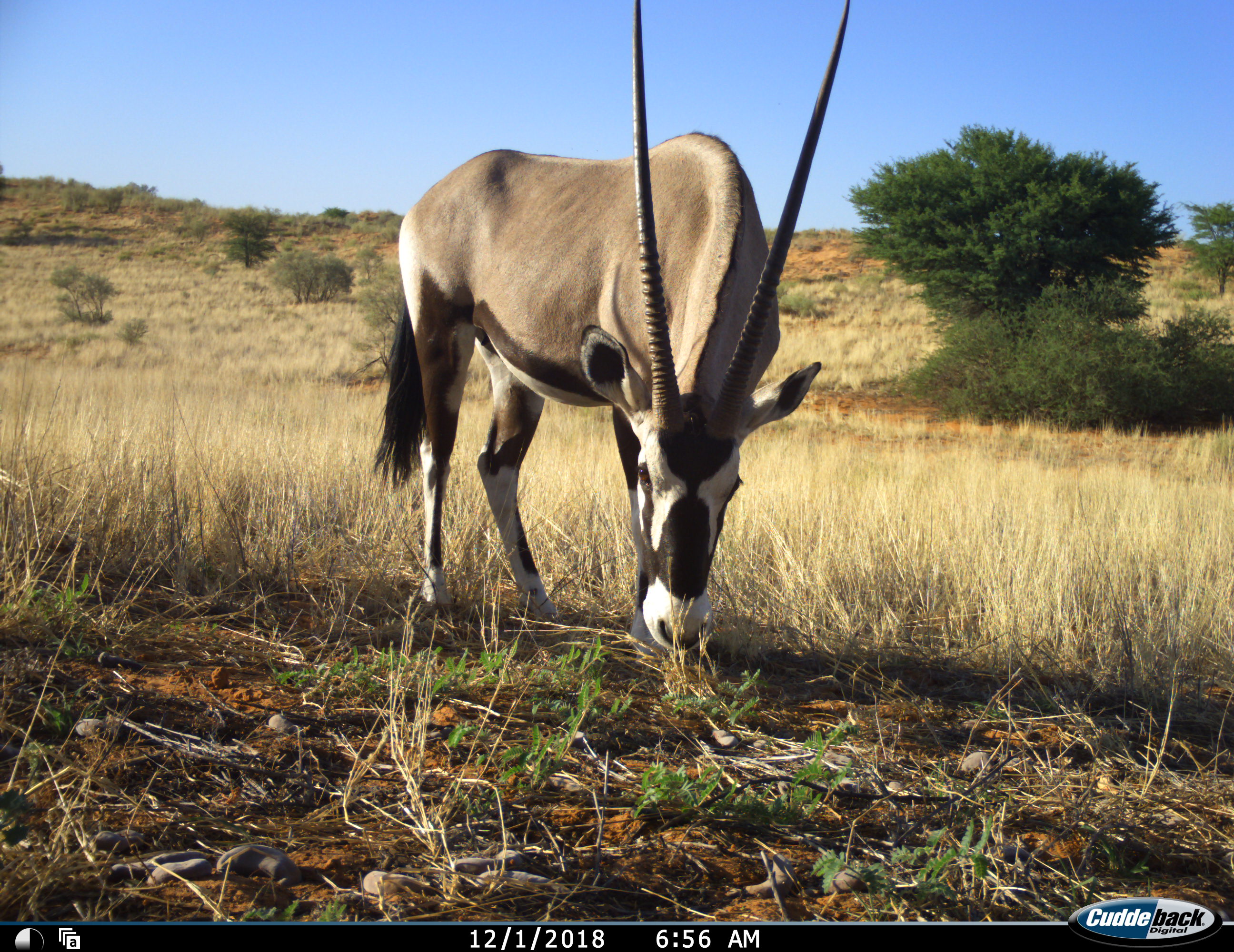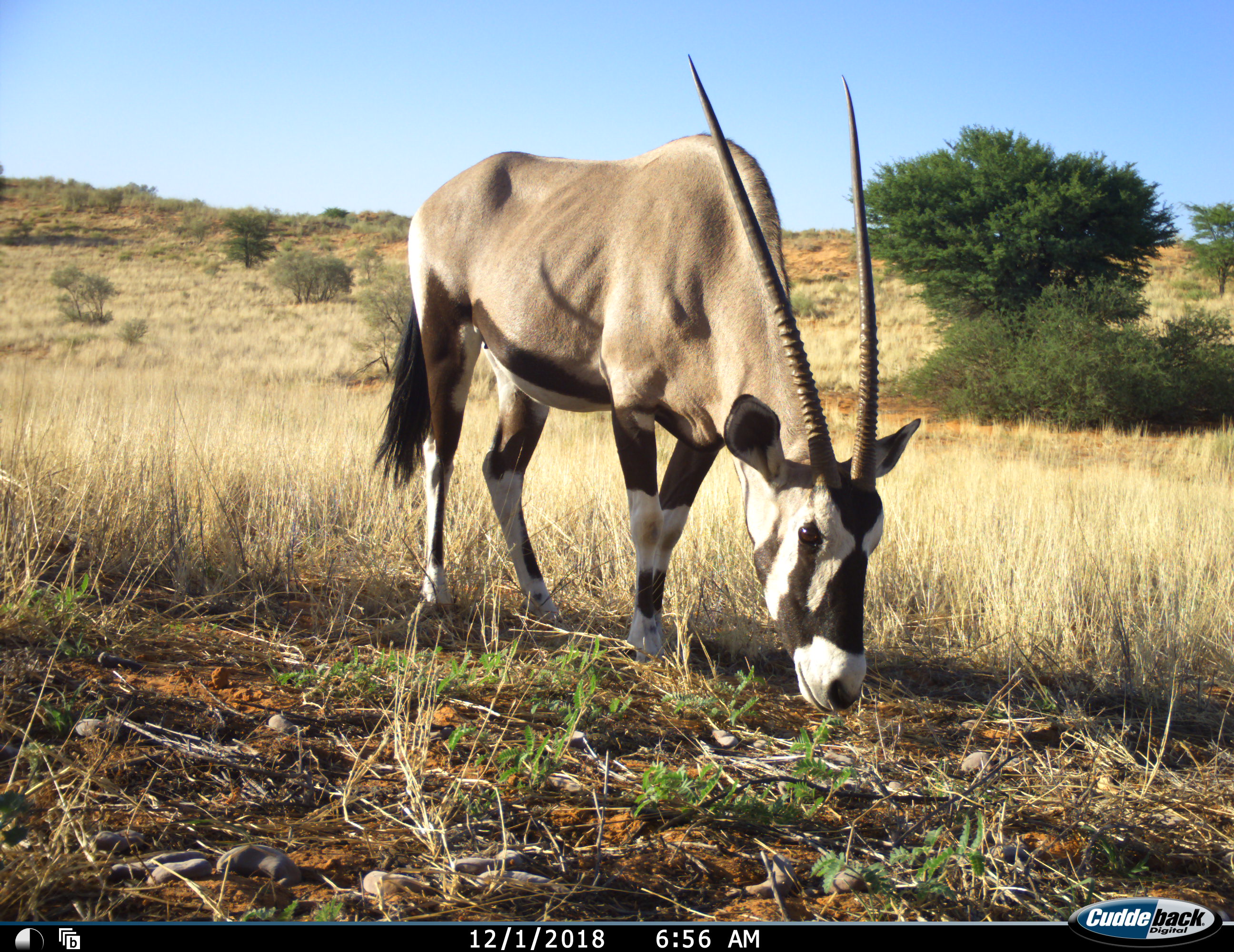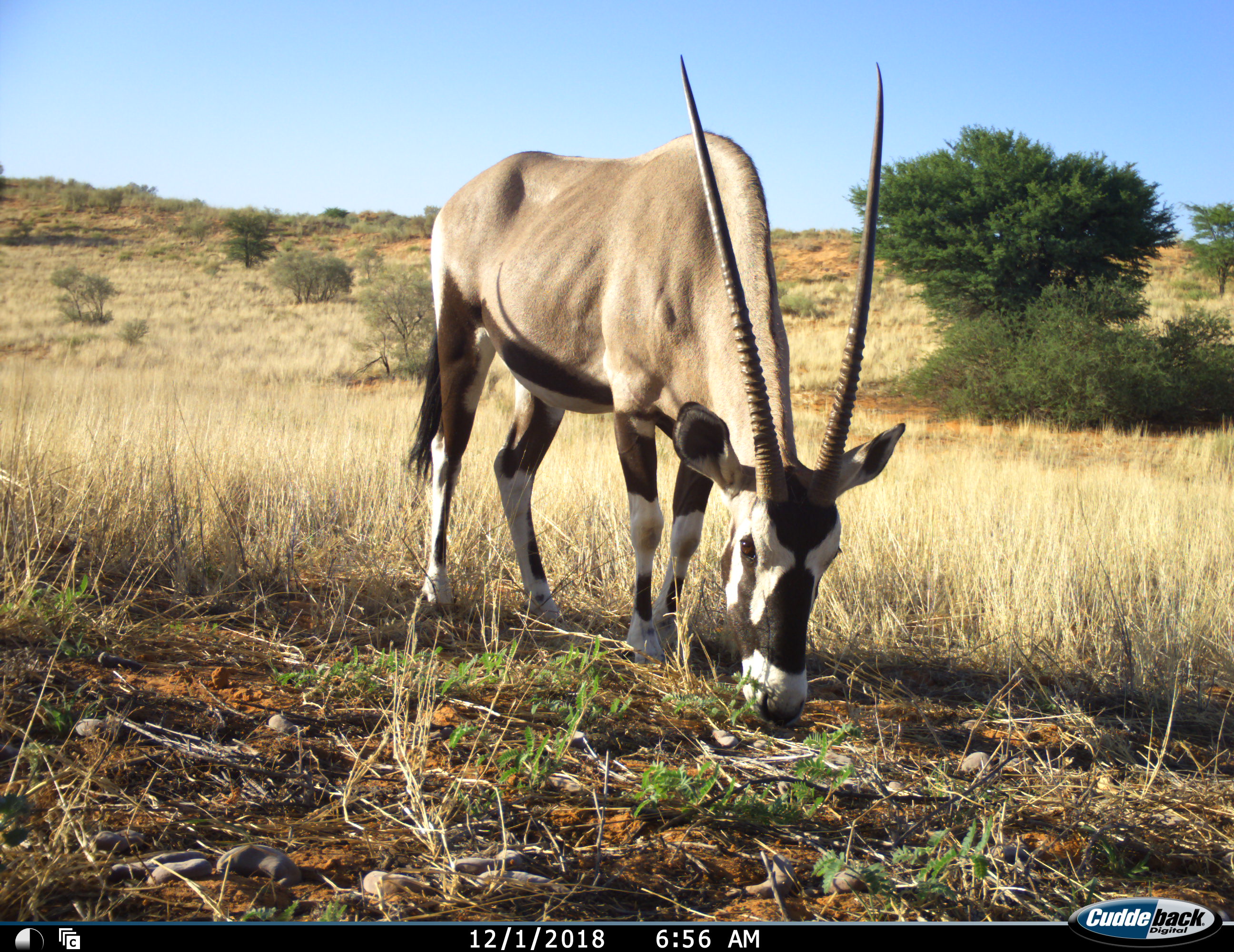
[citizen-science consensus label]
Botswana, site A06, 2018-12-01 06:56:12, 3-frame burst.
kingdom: Animalia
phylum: Chordata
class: Mammalia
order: Artiodactyla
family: Bovidae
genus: Oryx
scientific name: Oryx gazella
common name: gemsbok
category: gemsbokoryx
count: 1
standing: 50%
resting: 0%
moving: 10%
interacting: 0%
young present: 0%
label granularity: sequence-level